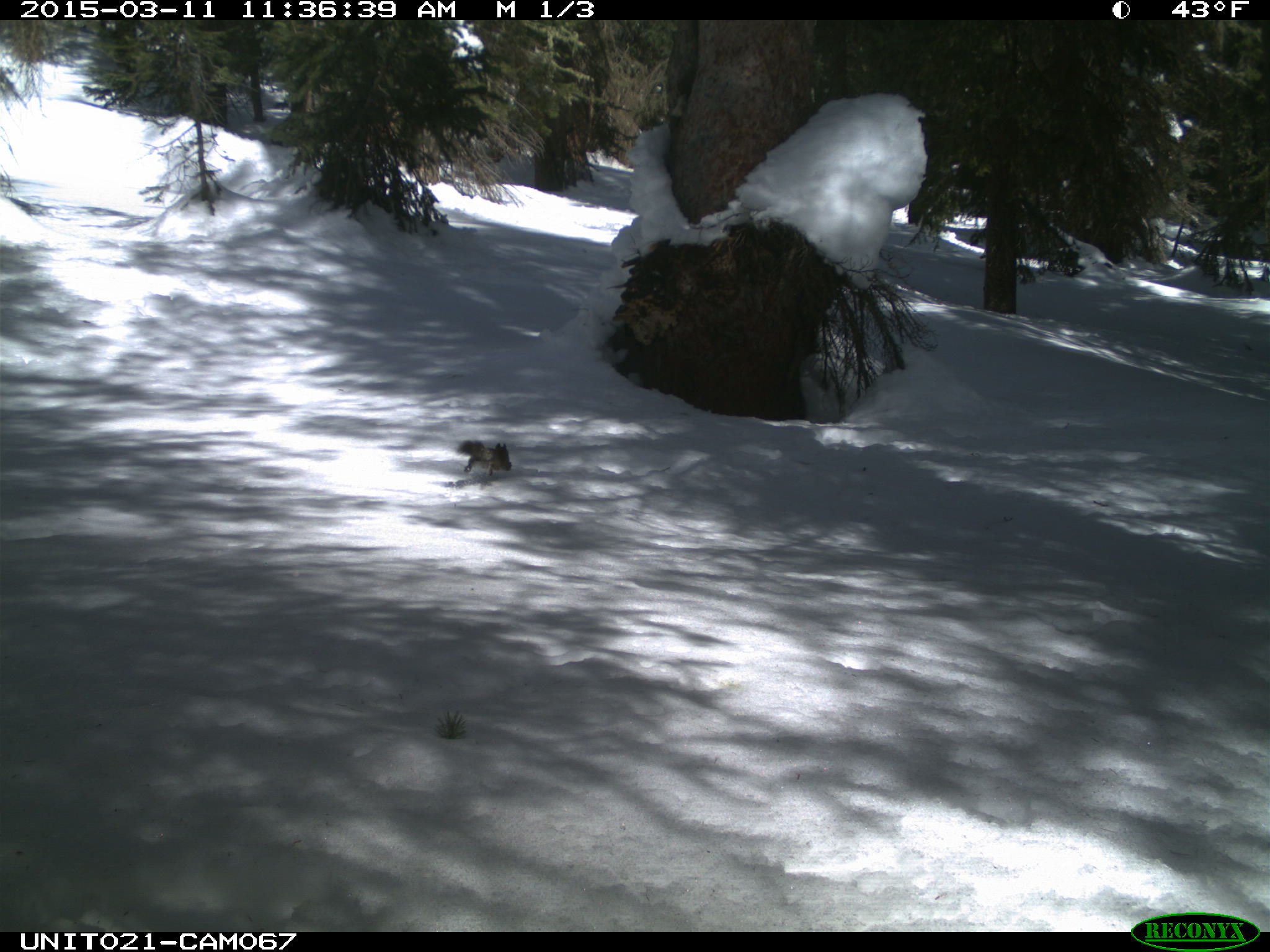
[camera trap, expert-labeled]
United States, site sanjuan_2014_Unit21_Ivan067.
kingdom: Animalia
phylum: Chordata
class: Mammalia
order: Rodentia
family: Sciuridae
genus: Tamiasciurus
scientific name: Tamiasciurus hudsonicus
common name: american red squirrel